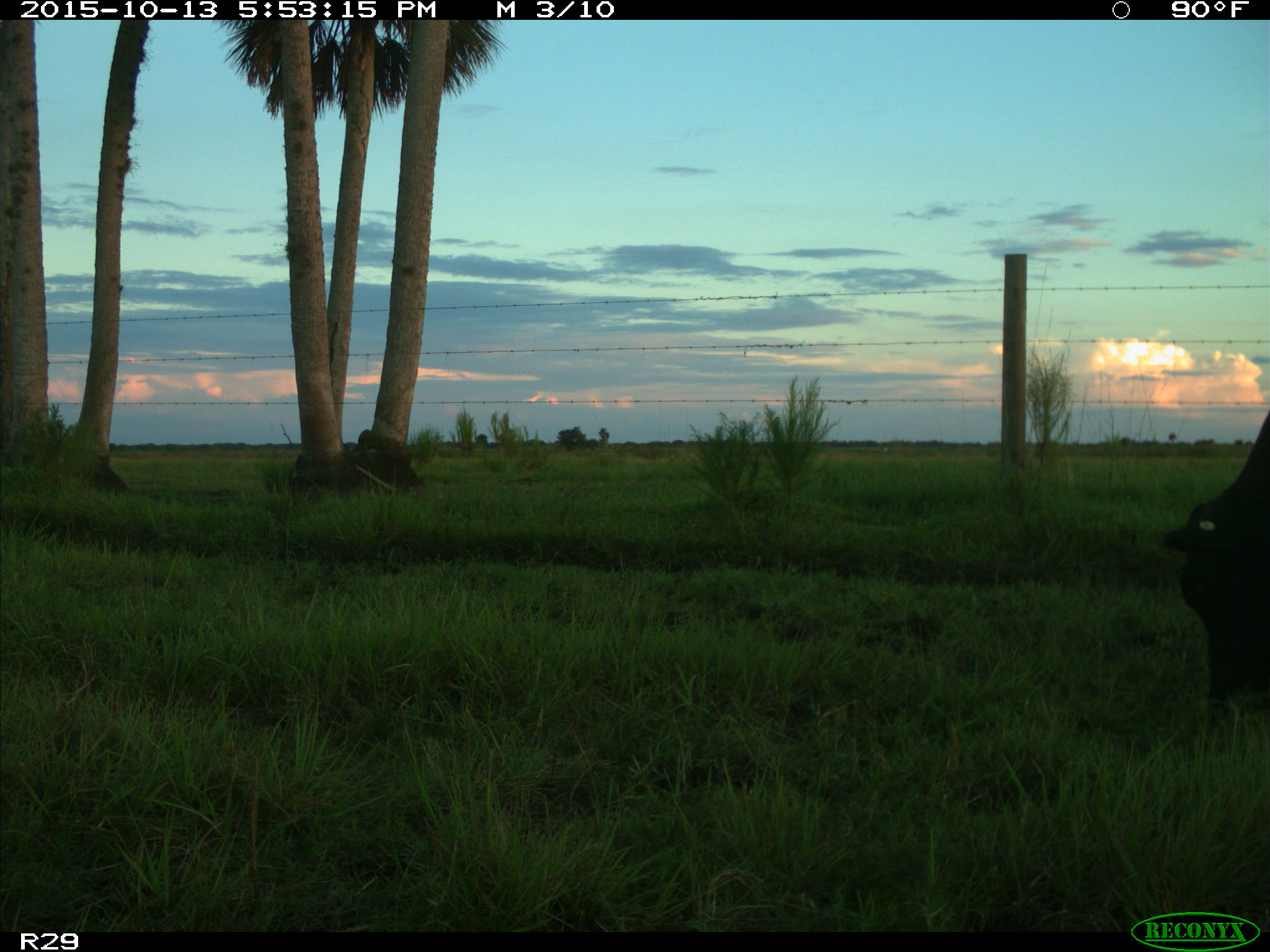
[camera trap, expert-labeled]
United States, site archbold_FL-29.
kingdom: Animalia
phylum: Chordata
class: Mammalia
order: Artiodactyla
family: Bovidae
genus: Bos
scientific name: Bos taurus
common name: domestic cow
Bos taurus (domestic cow).